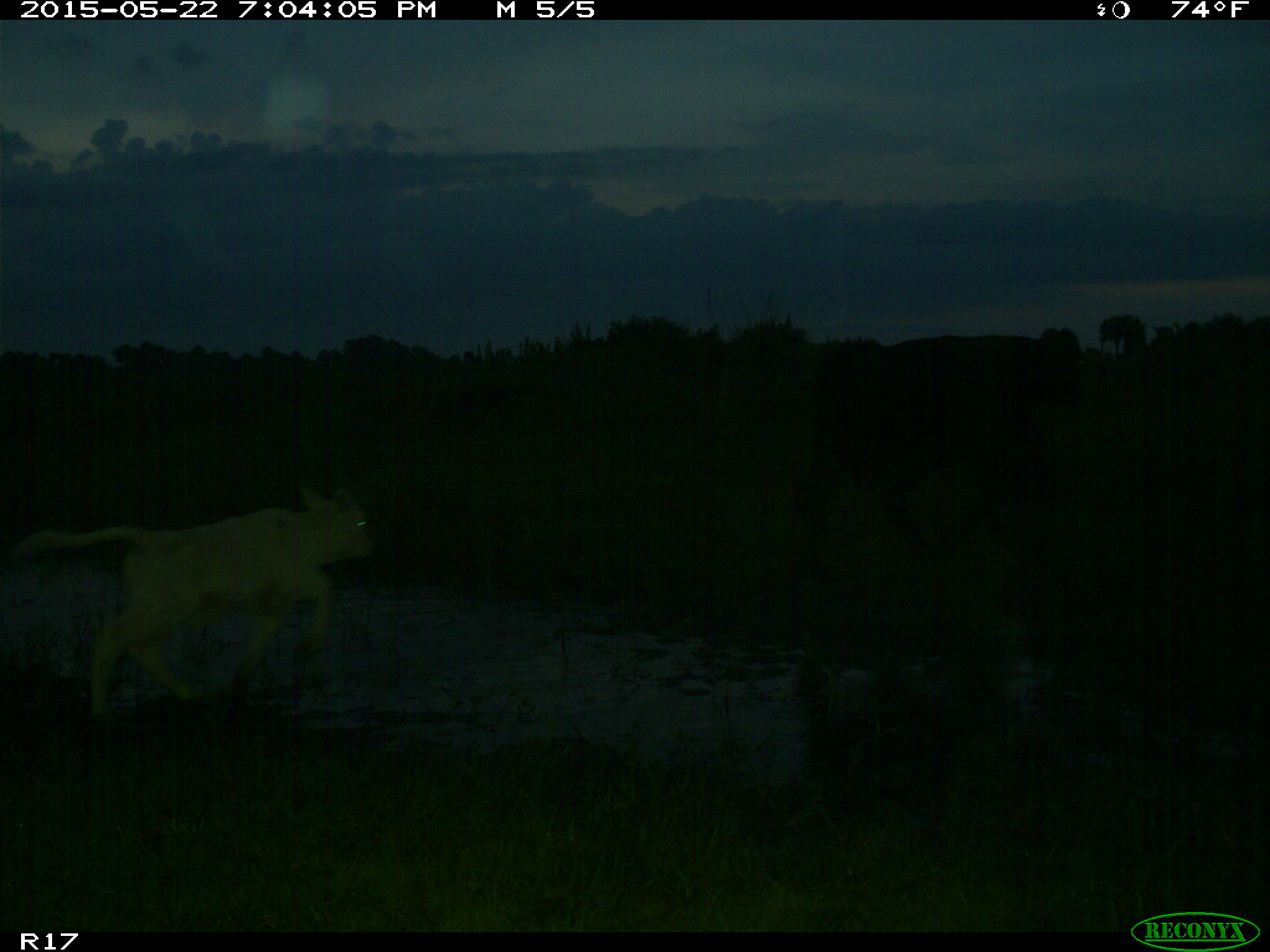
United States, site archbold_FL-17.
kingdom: Animalia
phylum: Chordata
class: Mammalia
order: Artiodactyla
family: Bovidae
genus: Bos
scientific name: Bos taurus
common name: domestic cow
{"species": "Bos taurus (domestic cow)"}